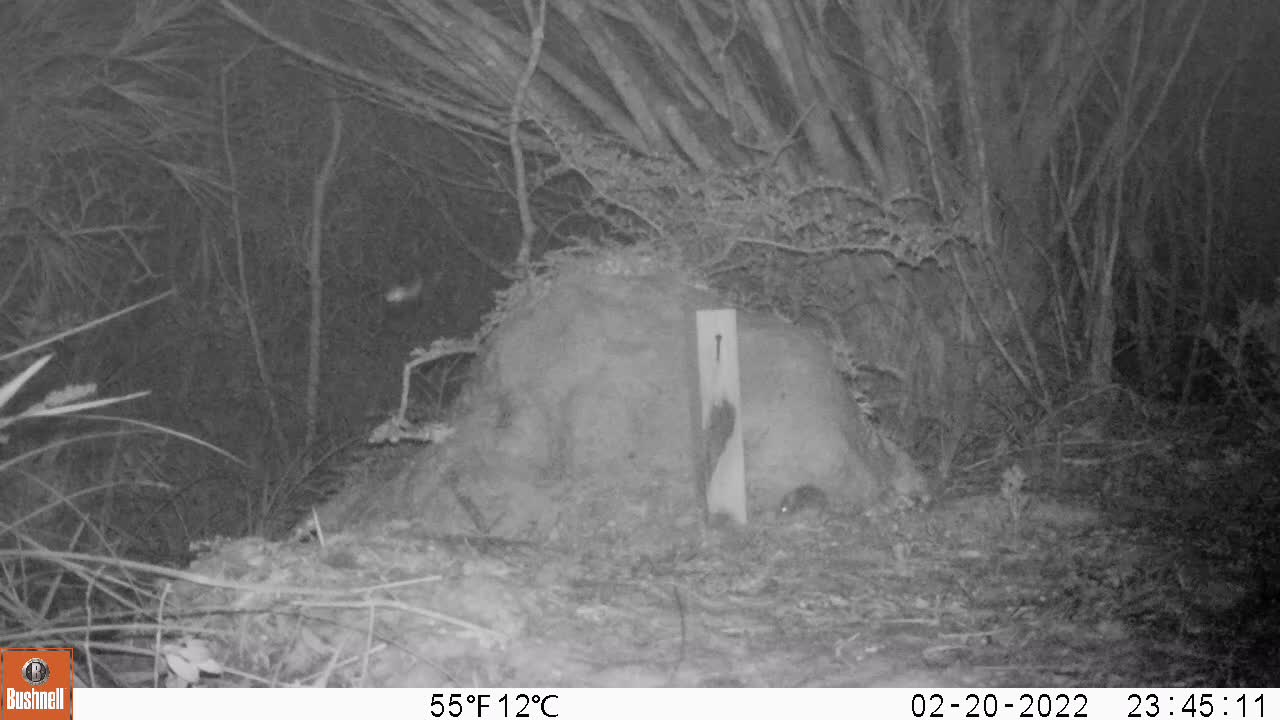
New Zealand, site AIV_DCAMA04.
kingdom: Animalia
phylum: Chordata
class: Mammalia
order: Rodentia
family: Muridae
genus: Mus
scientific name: Mus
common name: mouse